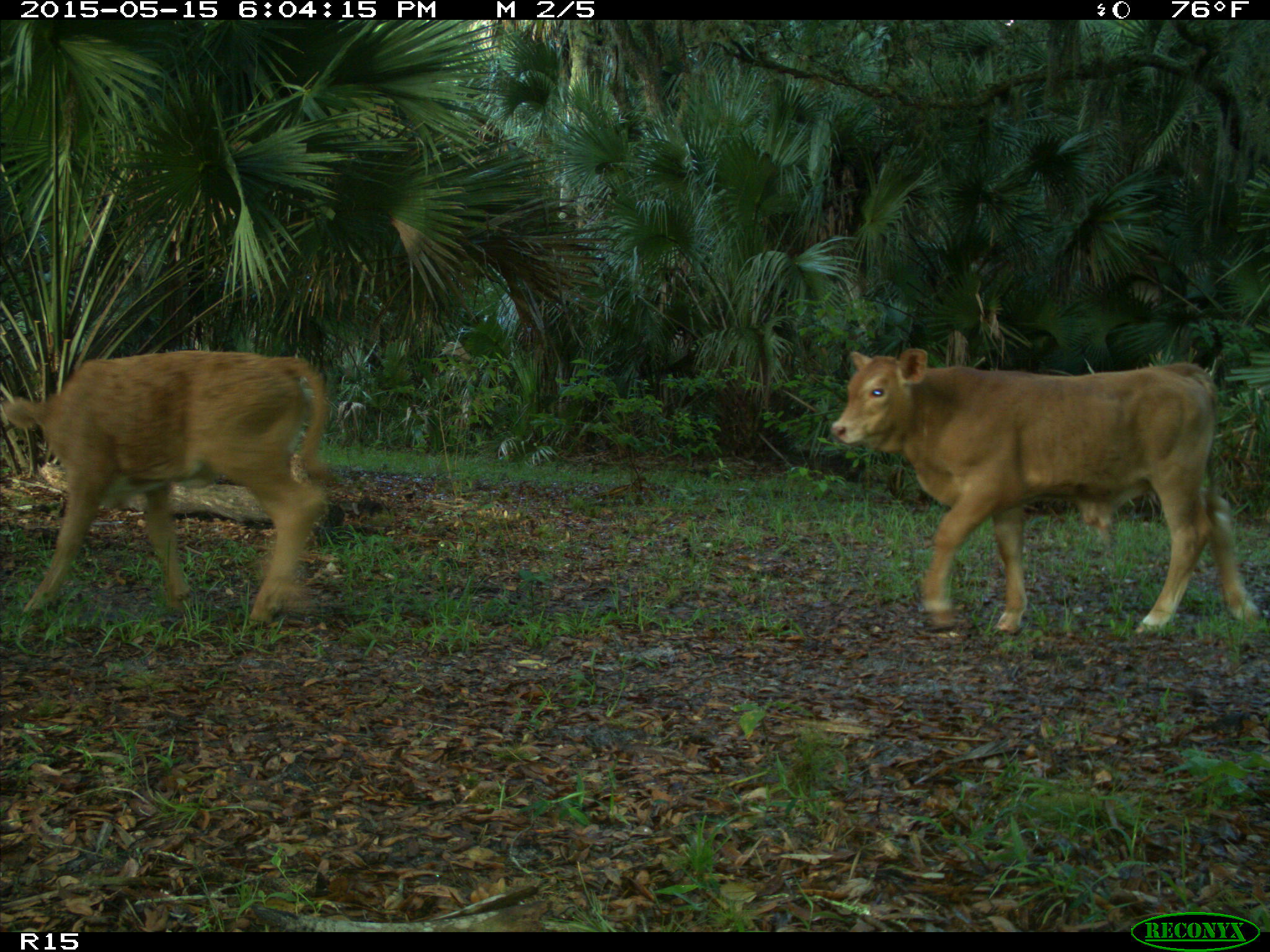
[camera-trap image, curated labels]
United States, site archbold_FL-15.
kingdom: Animalia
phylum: Chordata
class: Mammalia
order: Artiodactyla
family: Bovidae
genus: Bos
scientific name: Bos taurus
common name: domestic cow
Bos taurus (domestic cow).